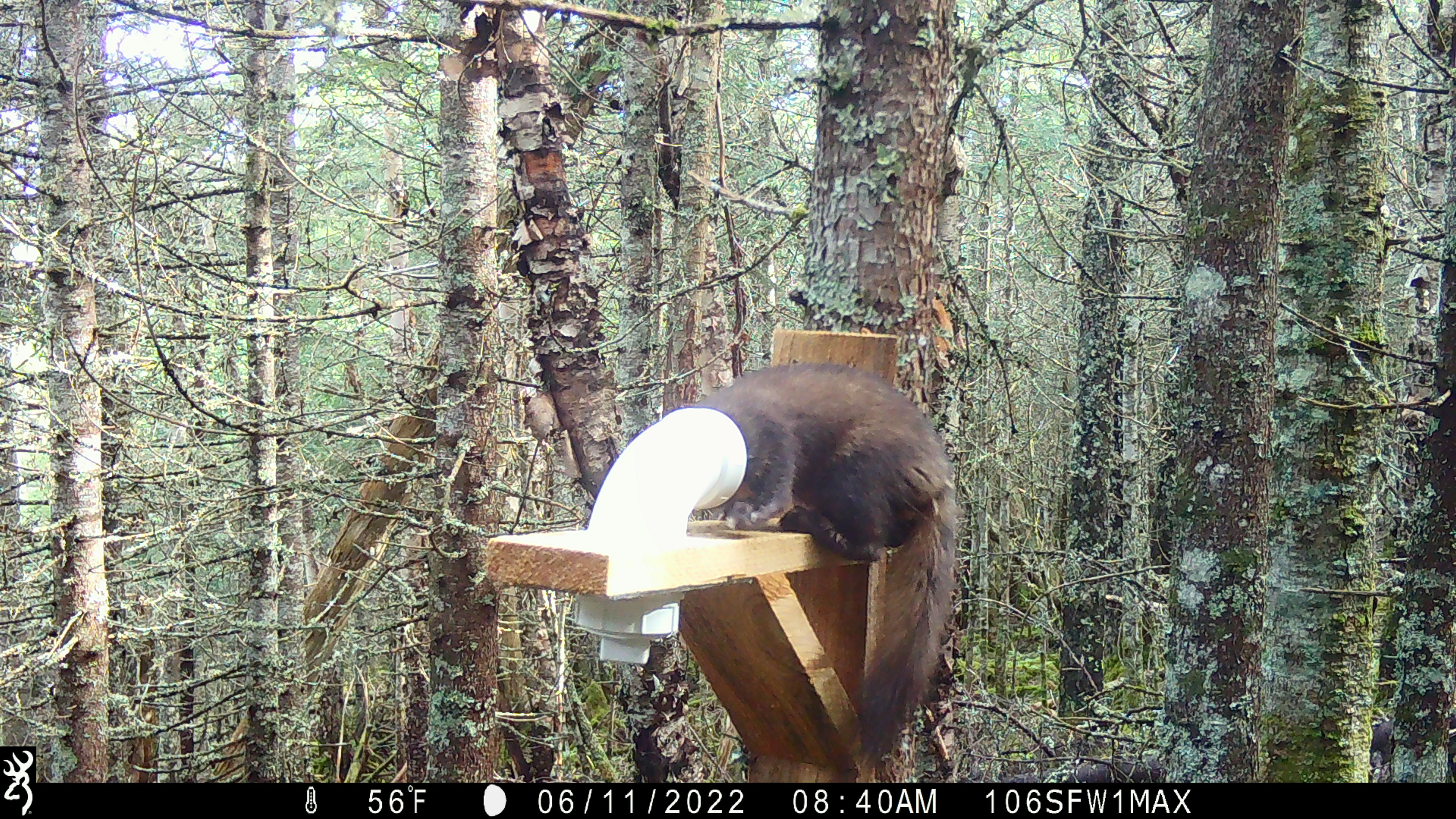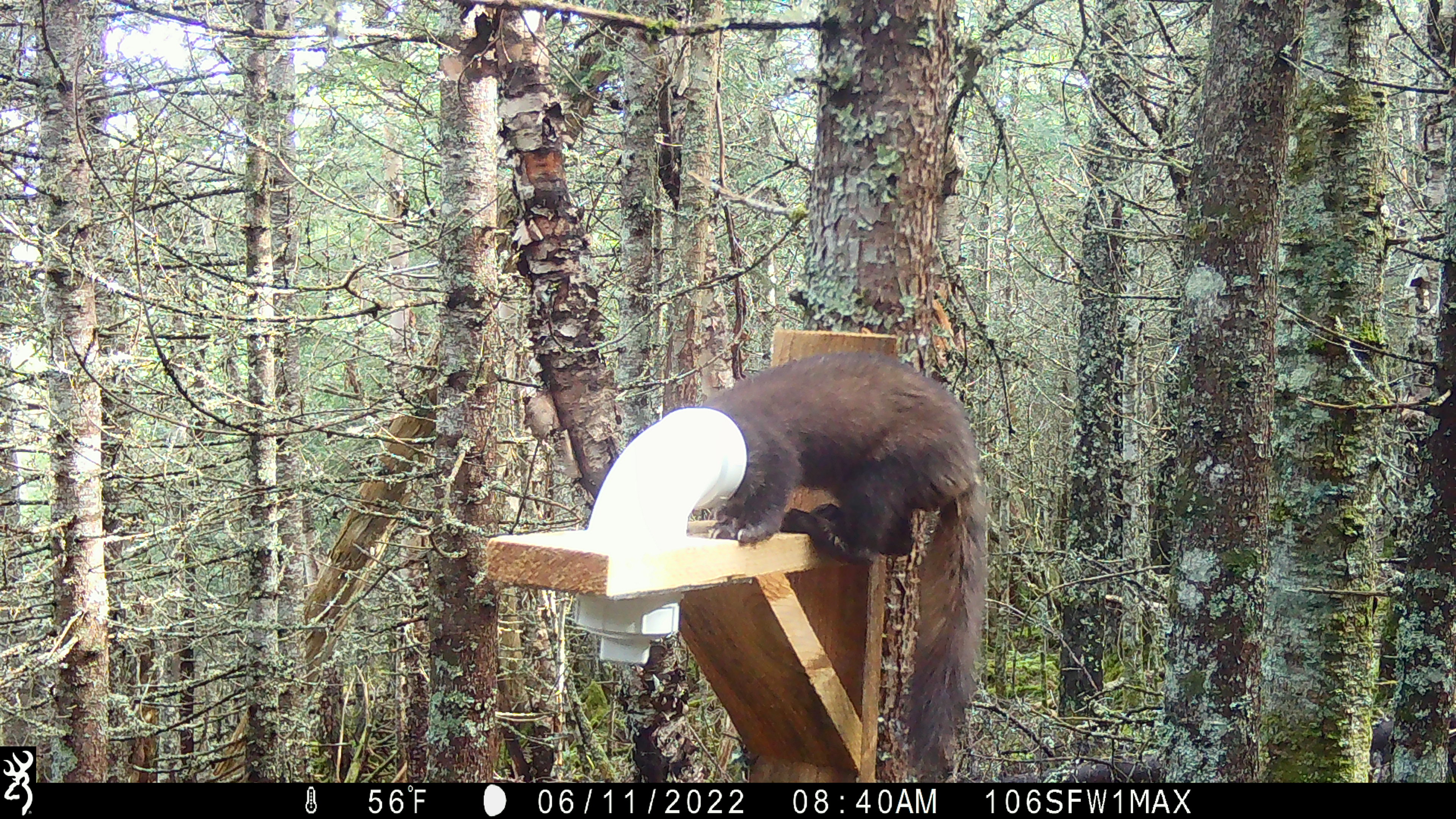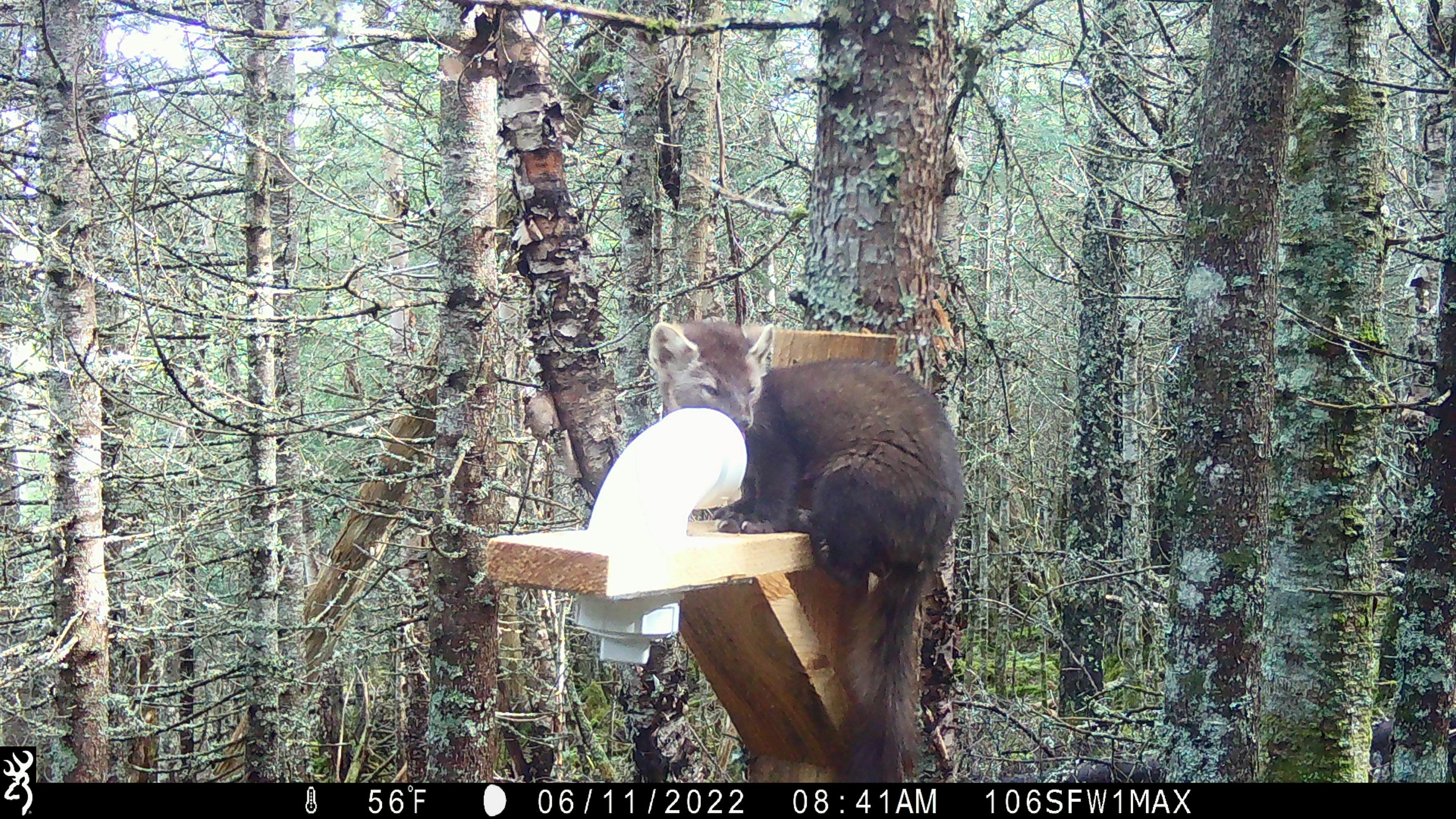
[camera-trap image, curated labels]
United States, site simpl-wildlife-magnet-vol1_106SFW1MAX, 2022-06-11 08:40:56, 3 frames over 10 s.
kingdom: Animalia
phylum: Chordata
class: Mammalia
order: Carnivora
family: Mustelidae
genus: Martes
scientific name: Martes americana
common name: american marten